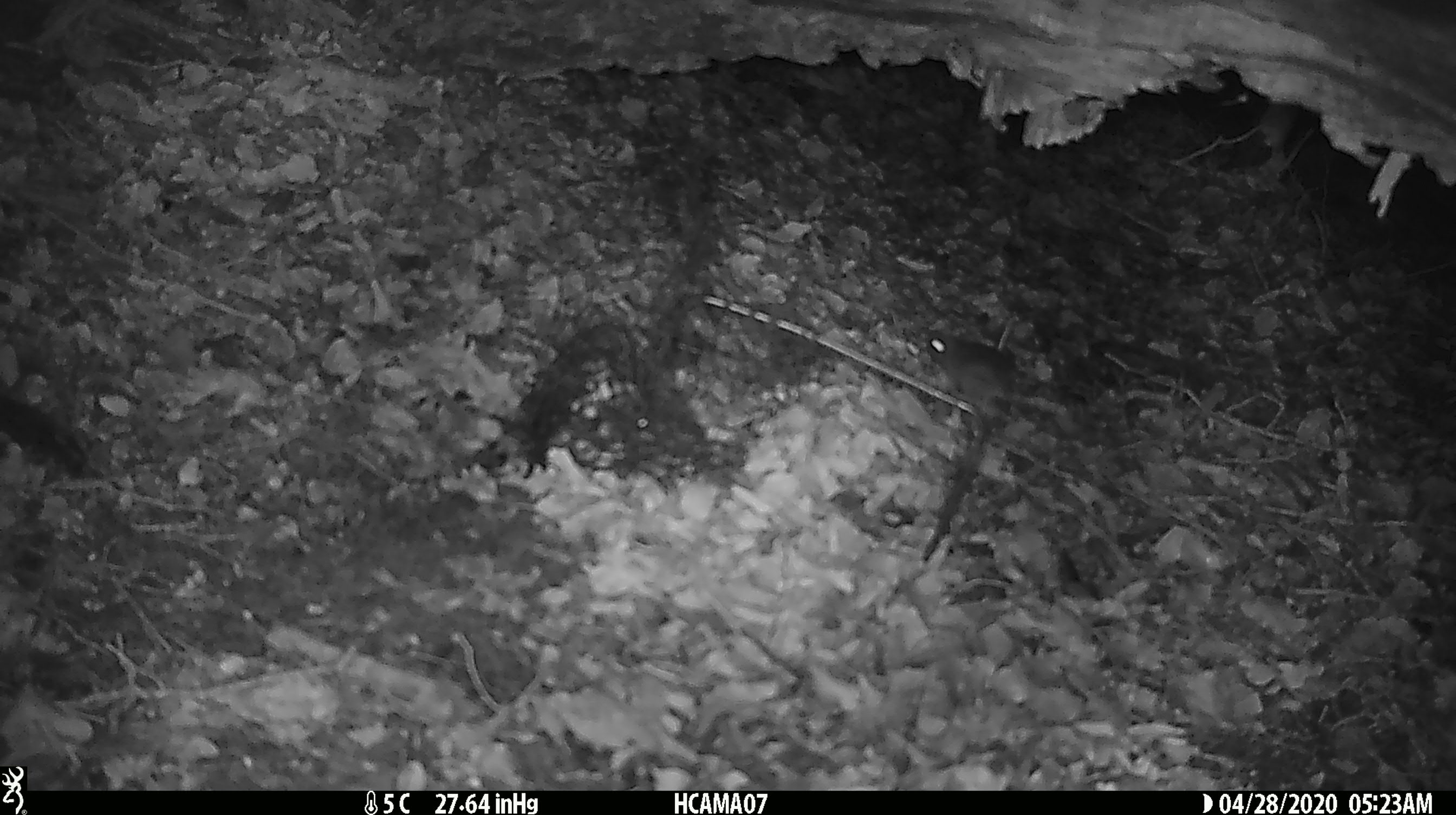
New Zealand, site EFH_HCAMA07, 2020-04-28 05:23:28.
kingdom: Animalia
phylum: Chordata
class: Mammalia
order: Rodentia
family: Muridae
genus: Mus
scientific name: Mus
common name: mouse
Mouse (Mus).